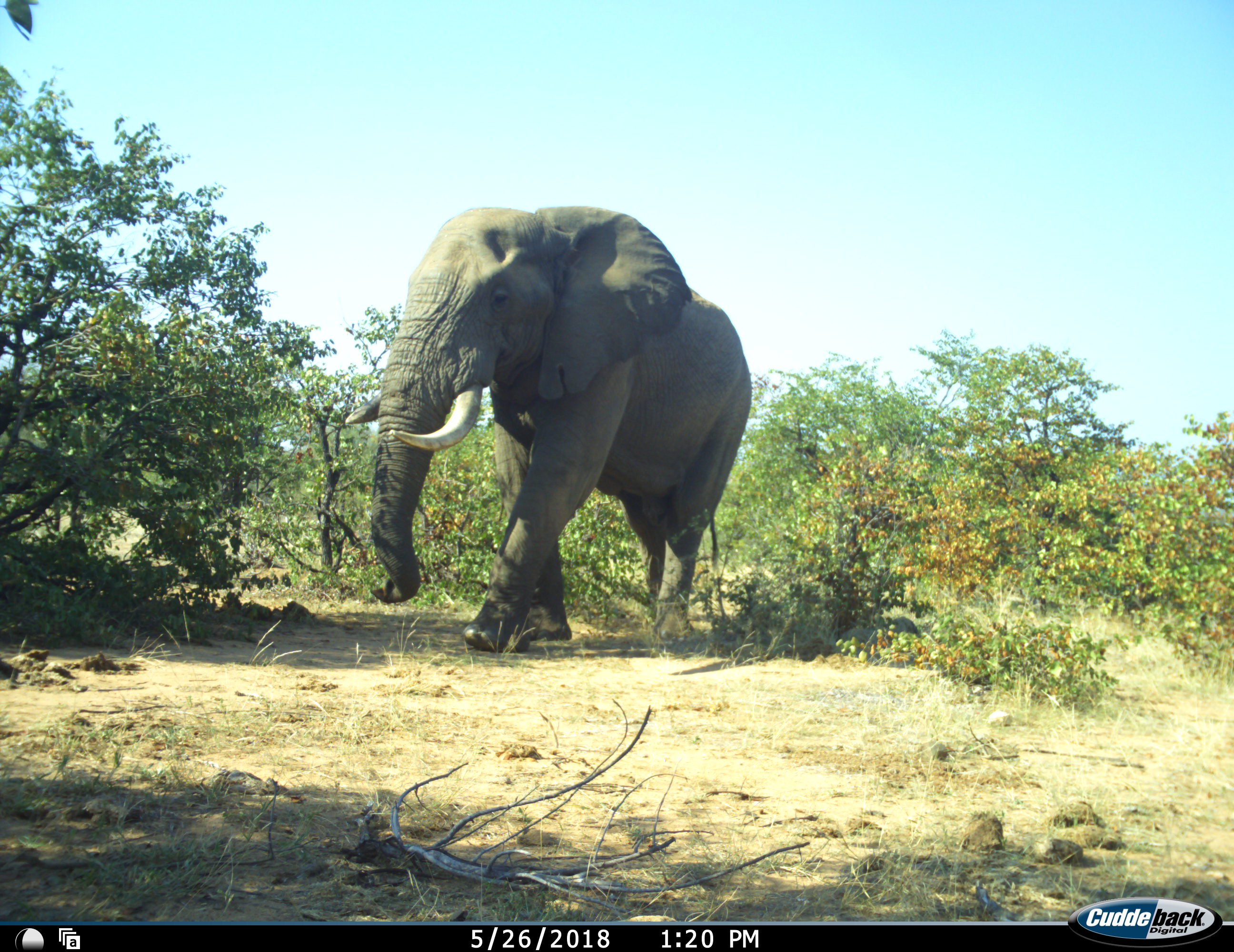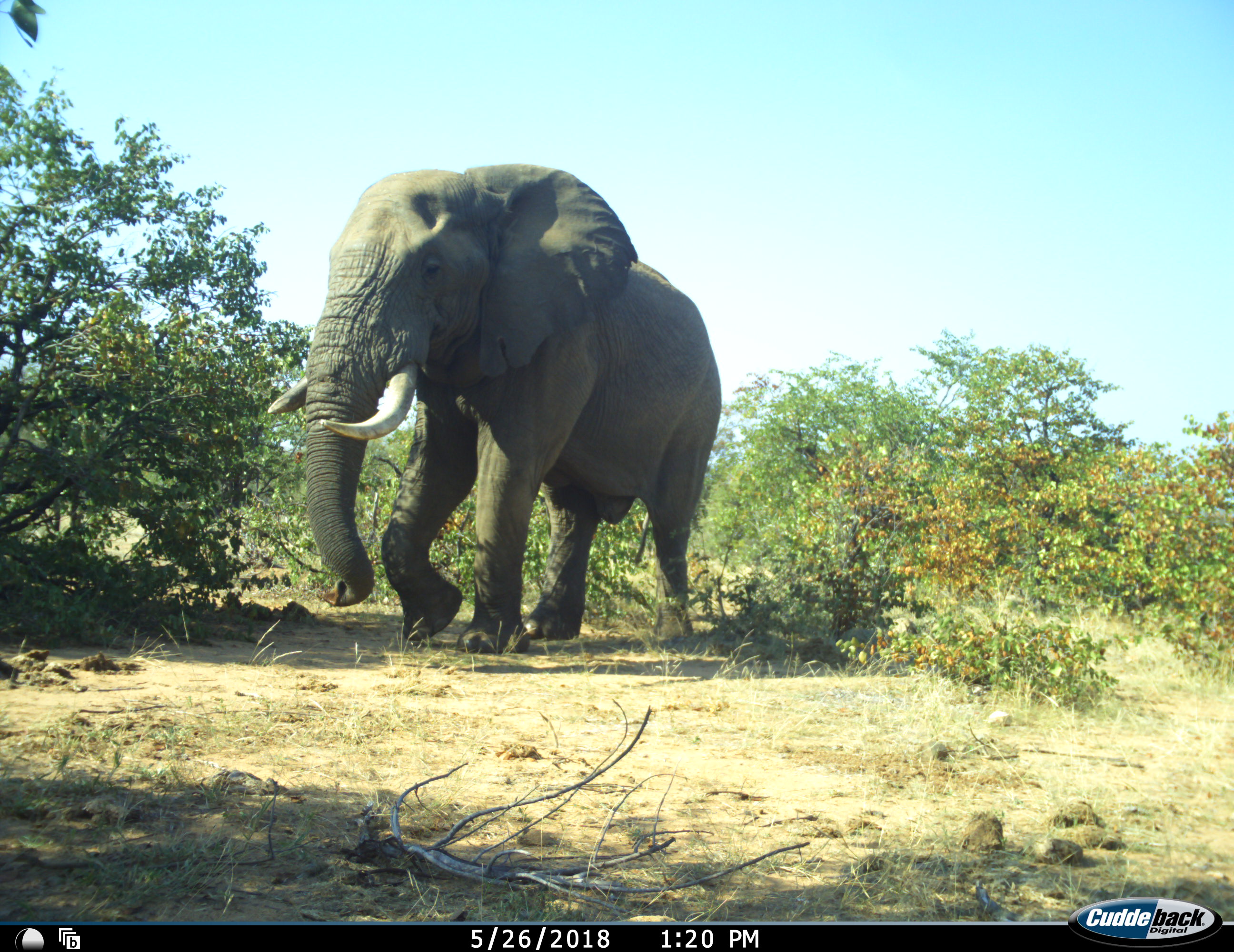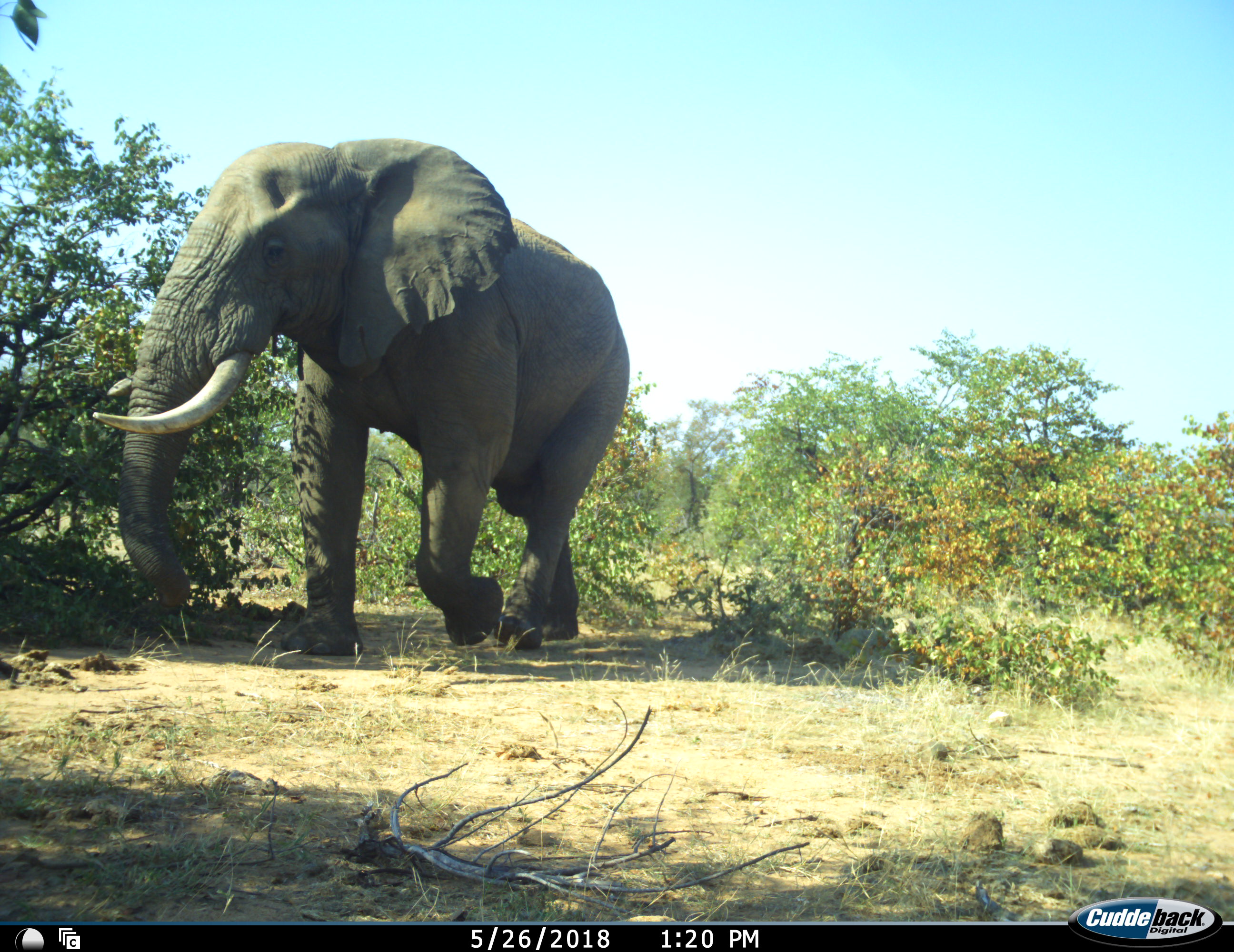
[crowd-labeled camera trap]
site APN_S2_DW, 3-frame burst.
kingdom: Animalia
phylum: Chordata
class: Mammalia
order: Proboscidea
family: Elephantidae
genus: Loxodonta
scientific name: Loxodonta africana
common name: african bush elephant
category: elephant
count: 1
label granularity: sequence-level